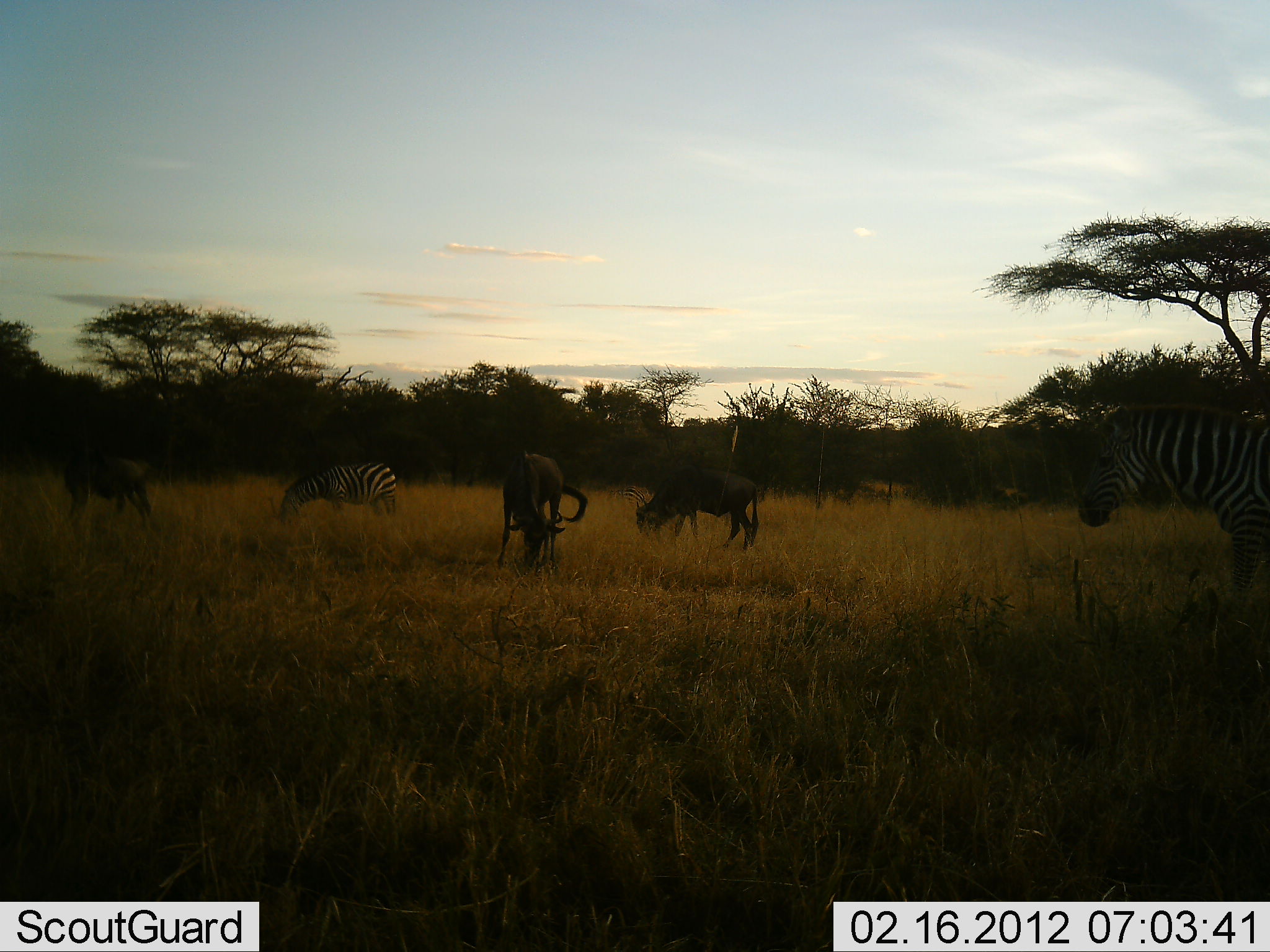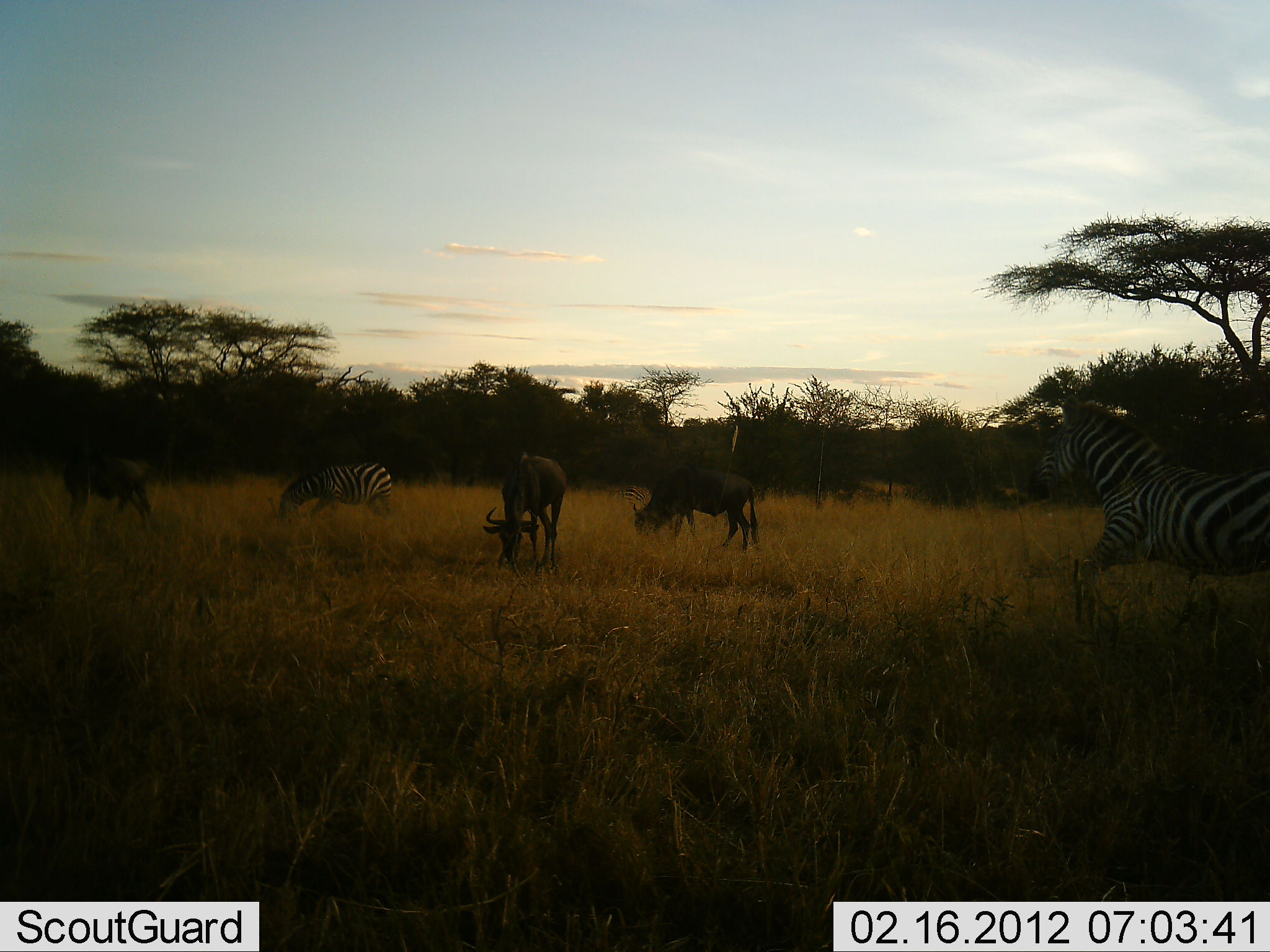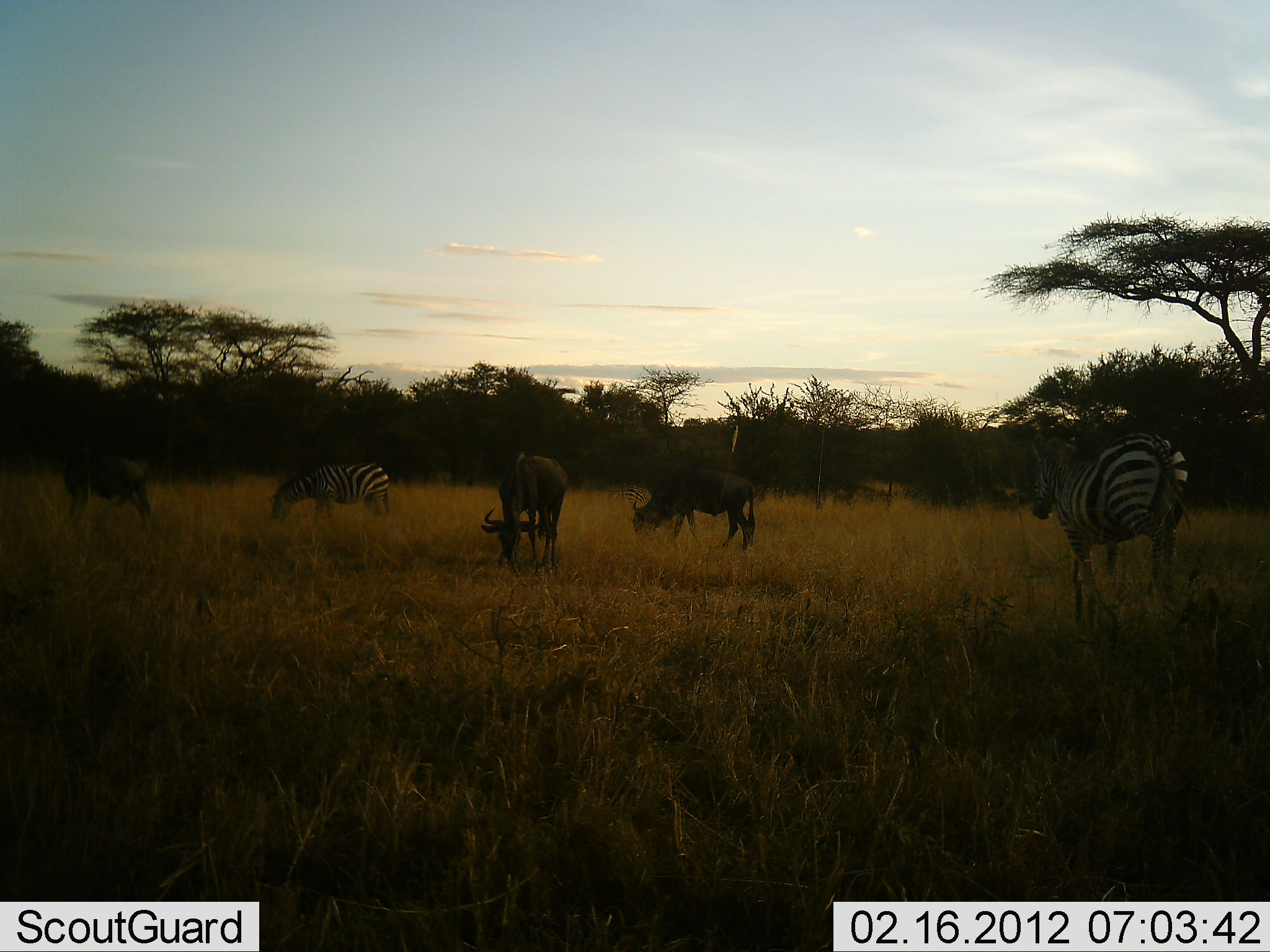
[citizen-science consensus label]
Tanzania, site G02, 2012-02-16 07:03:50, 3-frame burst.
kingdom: Animalia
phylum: Chordata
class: Mammalia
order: Artiodactyla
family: Bovidae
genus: Connochaetes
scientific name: Connochaetes taurinus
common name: blue wildebeest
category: wildebeest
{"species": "wildebeest (blue wildebeest) (Connochaetes taurinus)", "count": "3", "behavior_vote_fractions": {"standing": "17%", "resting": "0%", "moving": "0%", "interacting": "0%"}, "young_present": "0%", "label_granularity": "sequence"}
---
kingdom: Animalia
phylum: Chordata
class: Mammalia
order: Perissodactyla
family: Equidae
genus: Equus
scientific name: Equus quagga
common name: plains zebra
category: zebra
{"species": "zebra (plains zebra) (Equus quagga)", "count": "2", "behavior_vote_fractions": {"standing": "17%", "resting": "0%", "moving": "75%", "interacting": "0%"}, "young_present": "0%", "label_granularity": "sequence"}